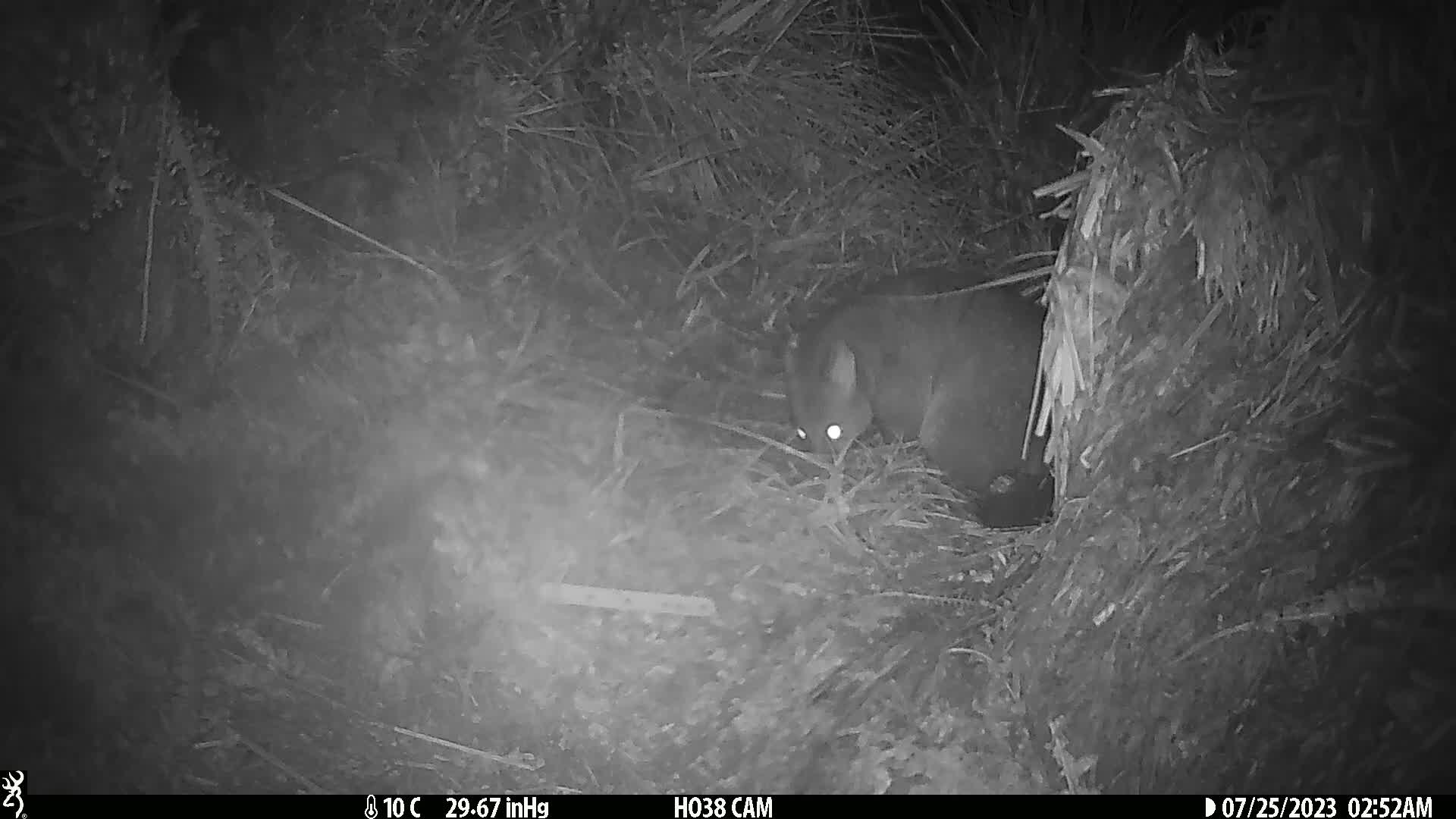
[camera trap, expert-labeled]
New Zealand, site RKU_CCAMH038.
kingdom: Animalia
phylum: Chordata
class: Mammalia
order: Diprotodontia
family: Phalangeridae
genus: Trichosurus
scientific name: Trichosurus vulpecula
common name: common brushtail possum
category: possum